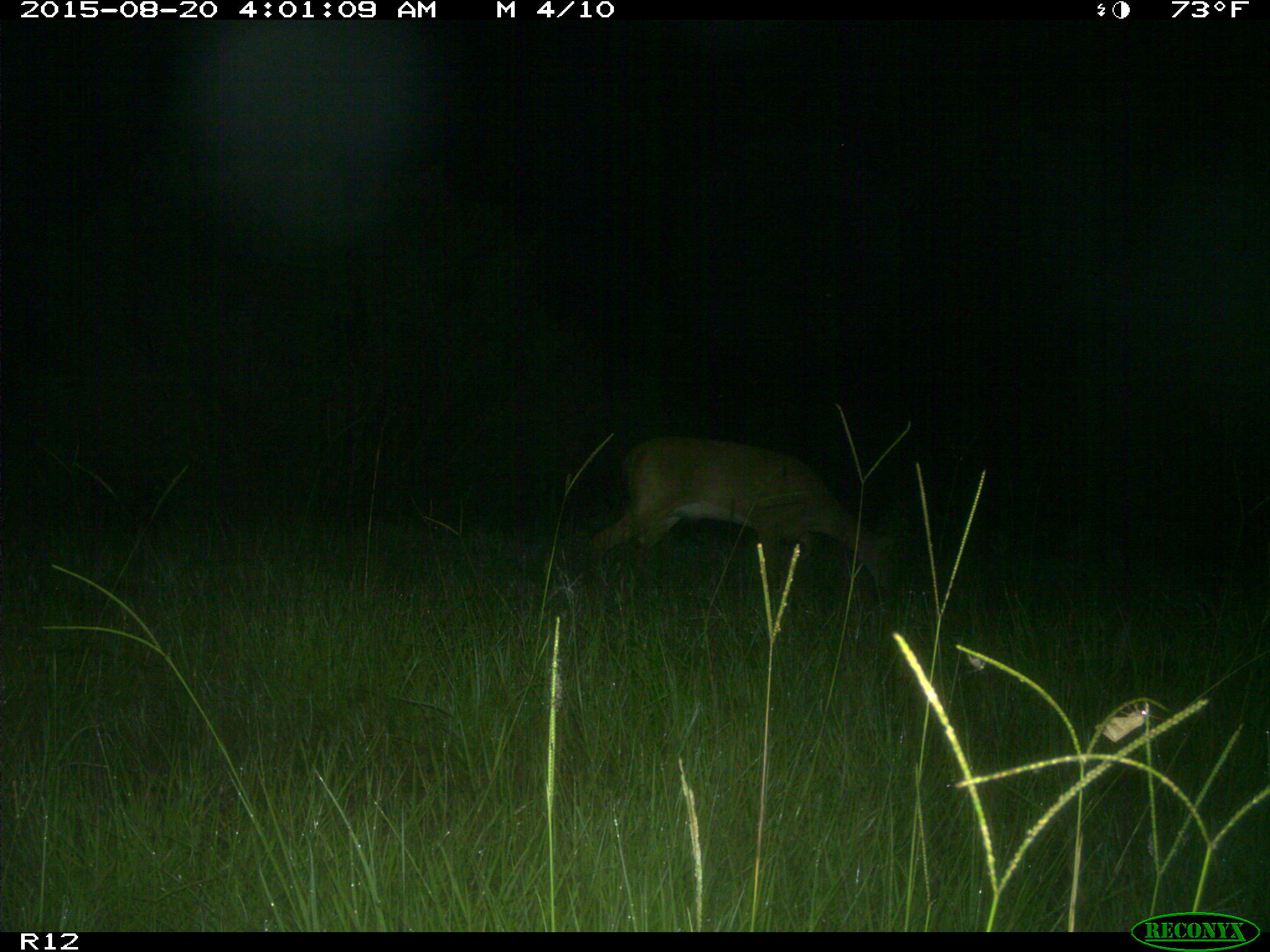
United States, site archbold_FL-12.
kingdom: Animalia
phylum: Chordata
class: Mammalia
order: Artiodactyla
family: Cervidae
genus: Odocoileus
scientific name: Odocoileus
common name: deer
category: unidentified deer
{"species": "unidentified deer (deer) (Odocoileus)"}